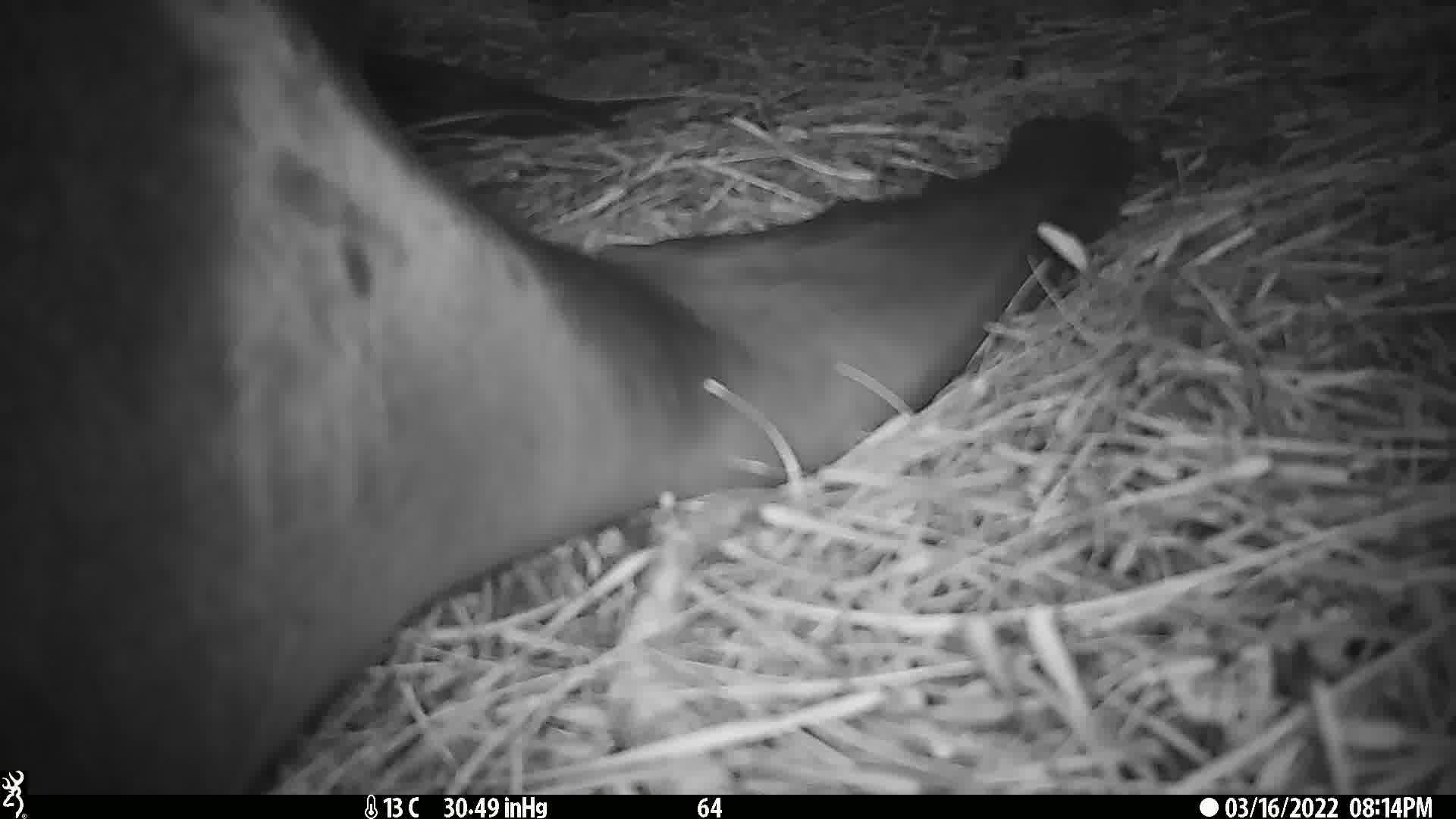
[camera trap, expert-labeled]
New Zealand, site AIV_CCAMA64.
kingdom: Animalia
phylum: Chordata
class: Mammalia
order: Carnivora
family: Otariidae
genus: Phocarctos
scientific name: Phocarctos hookeri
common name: new zealand sea lion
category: sealion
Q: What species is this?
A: Sealion (new zealand sea lion) (Phocarctos hookeri).